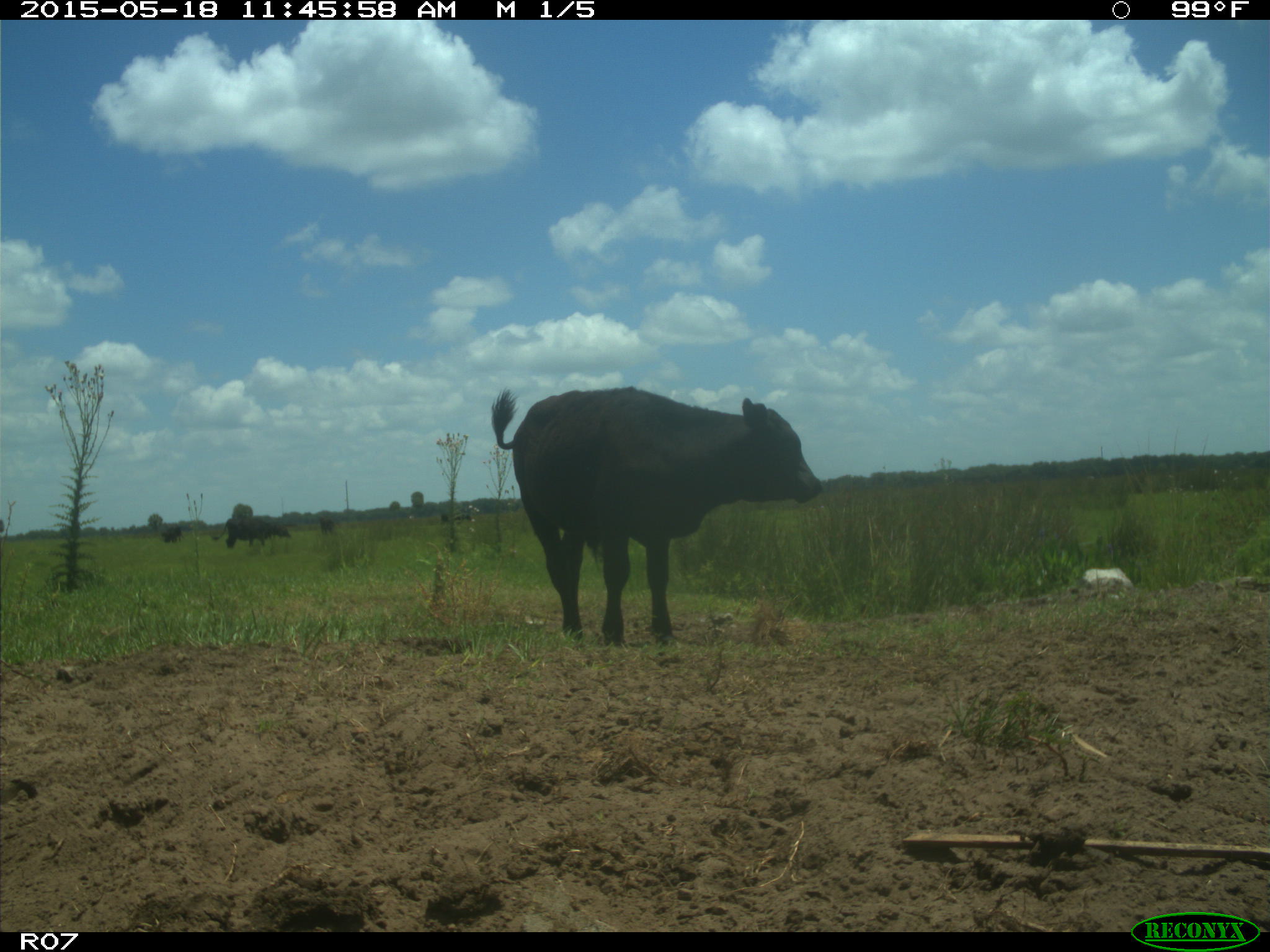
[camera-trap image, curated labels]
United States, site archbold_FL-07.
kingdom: Animalia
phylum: Chordata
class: Mammalia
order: Artiodactyla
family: Bovidae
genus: Bos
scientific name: Bos taurus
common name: domestic cow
Bos taurus (domestic cow).